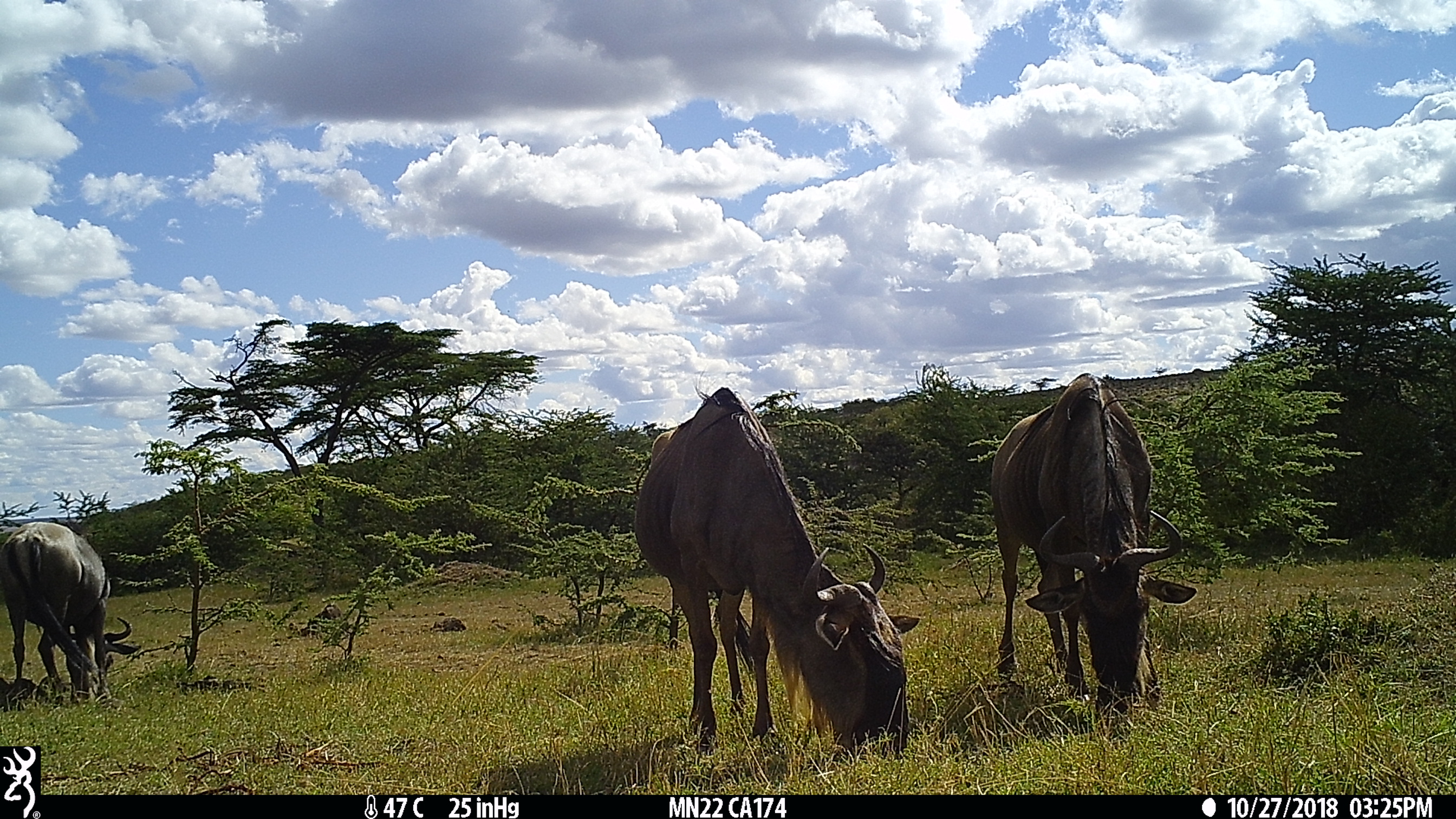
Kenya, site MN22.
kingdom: Animalia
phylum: Chordata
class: Mammalia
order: Artiodactyla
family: Bovidae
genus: Connochaetes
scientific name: Connochaetes taurinus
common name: blue wildebeest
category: wildebeest